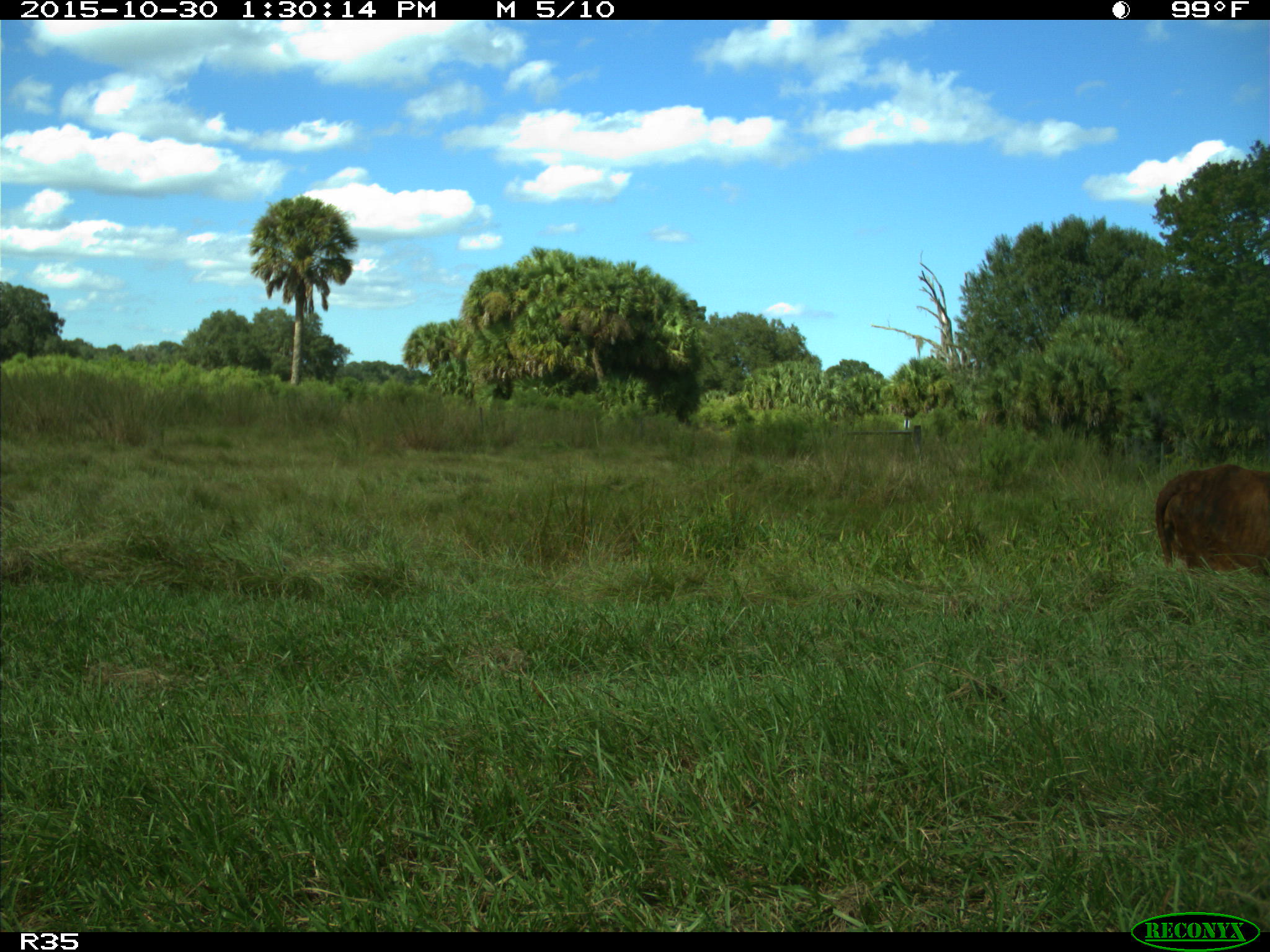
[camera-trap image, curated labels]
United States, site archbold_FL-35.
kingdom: Animalia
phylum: Chordata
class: Mammalia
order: Artiodactyla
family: Bovidae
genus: Bos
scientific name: Bos taurus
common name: domestic cow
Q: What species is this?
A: Bos taurus (domestic cow).